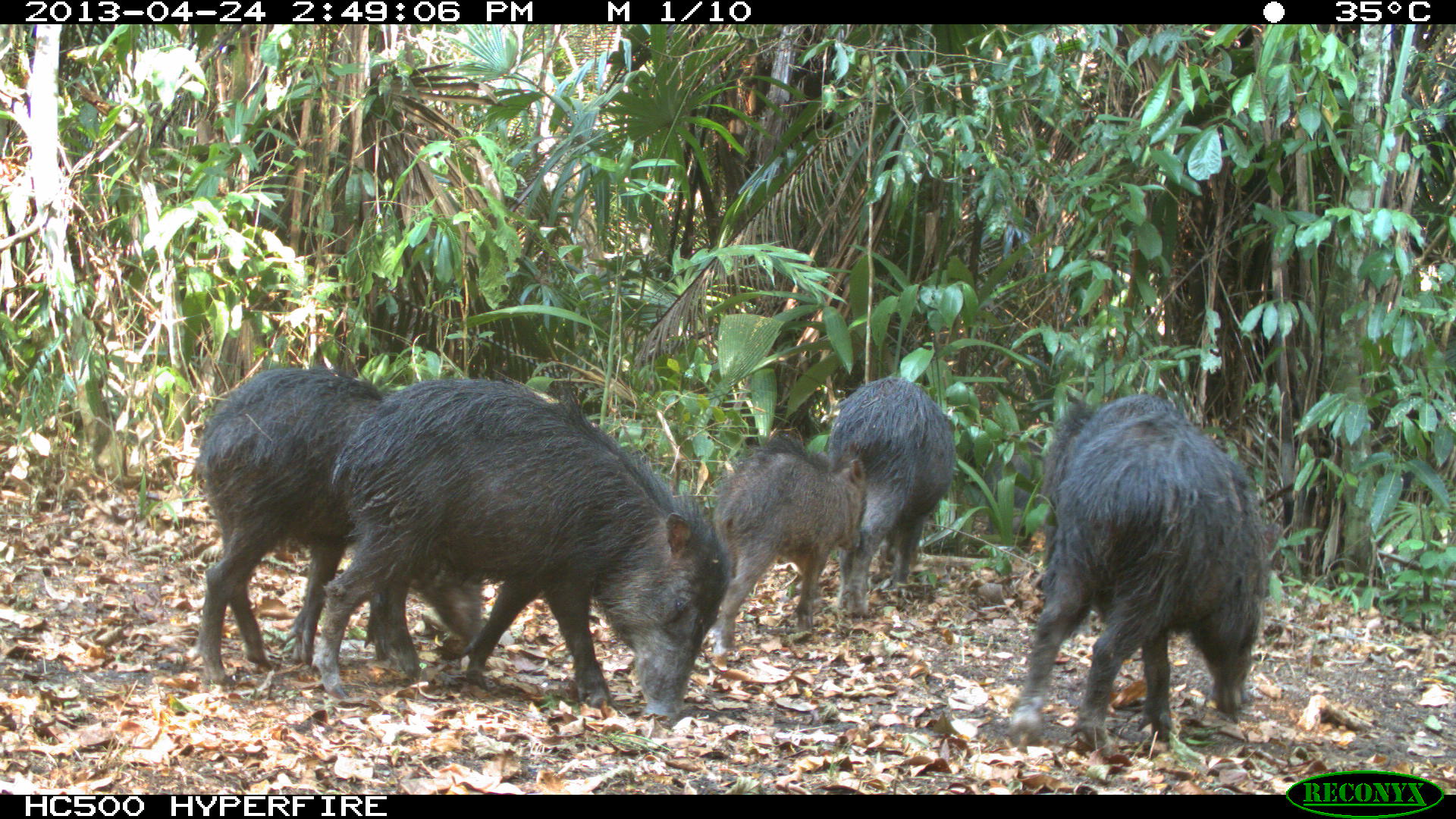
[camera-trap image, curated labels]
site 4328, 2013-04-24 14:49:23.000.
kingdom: Animalia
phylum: Chordata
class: Mammalia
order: Artiodactyla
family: Tayassuidae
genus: Tayassu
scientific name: Tayassu pecari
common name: white-lipped peccary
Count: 10.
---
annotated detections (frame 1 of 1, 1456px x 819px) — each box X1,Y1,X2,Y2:
tayassu pecari: 321,378,733,727; 190,365,484,686; 1003,397,1267,748; 711,434,867,653; 1041,395,1169,636; 826,378,954,616; 955,431,1041,543